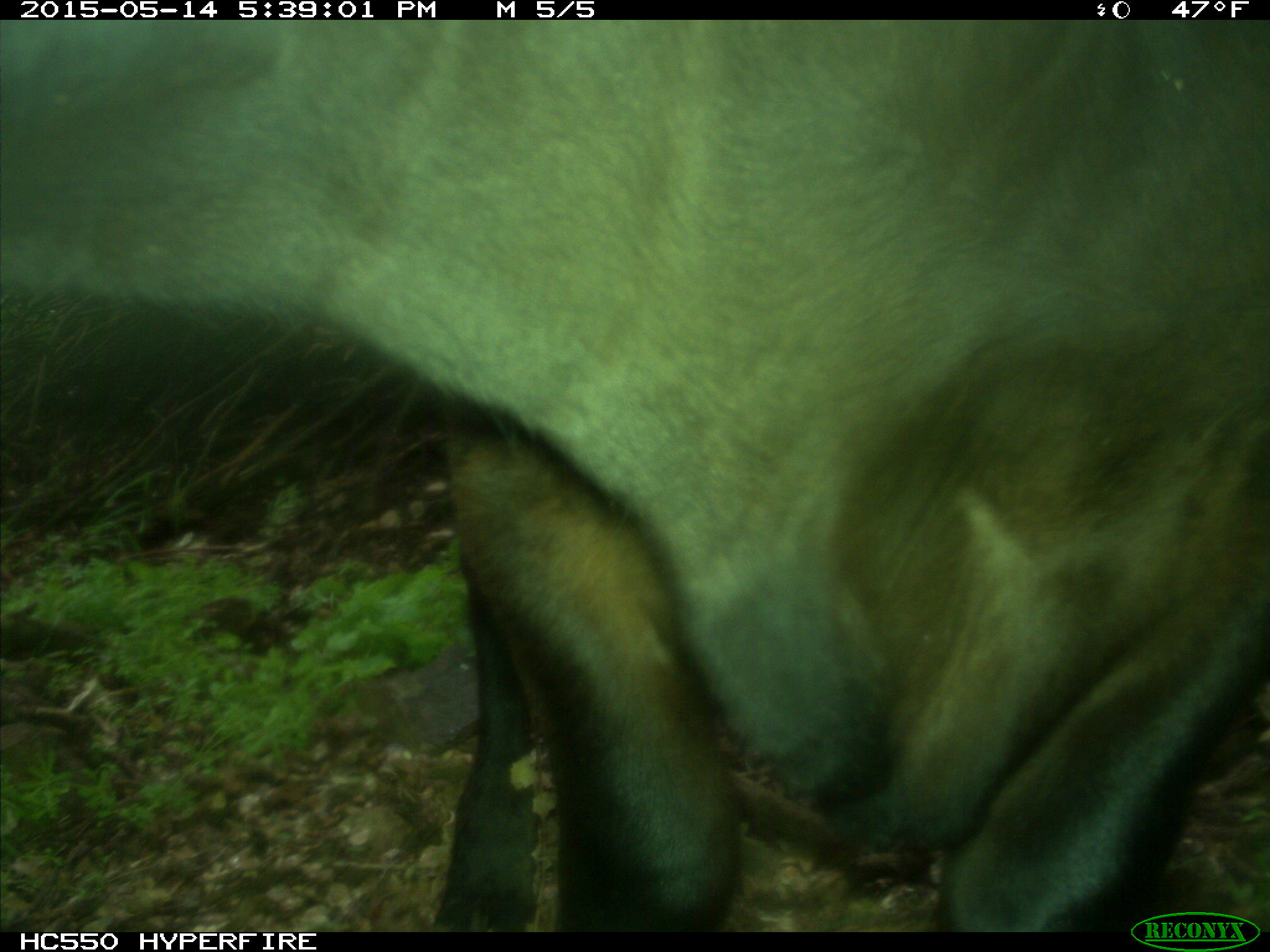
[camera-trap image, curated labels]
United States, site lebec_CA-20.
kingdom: Animalia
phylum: Chordata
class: Mammalia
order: Artiodactyla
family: Bovidae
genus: Bos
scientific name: Bos taurus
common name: domestic cow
Bos taurus (domestic cow).